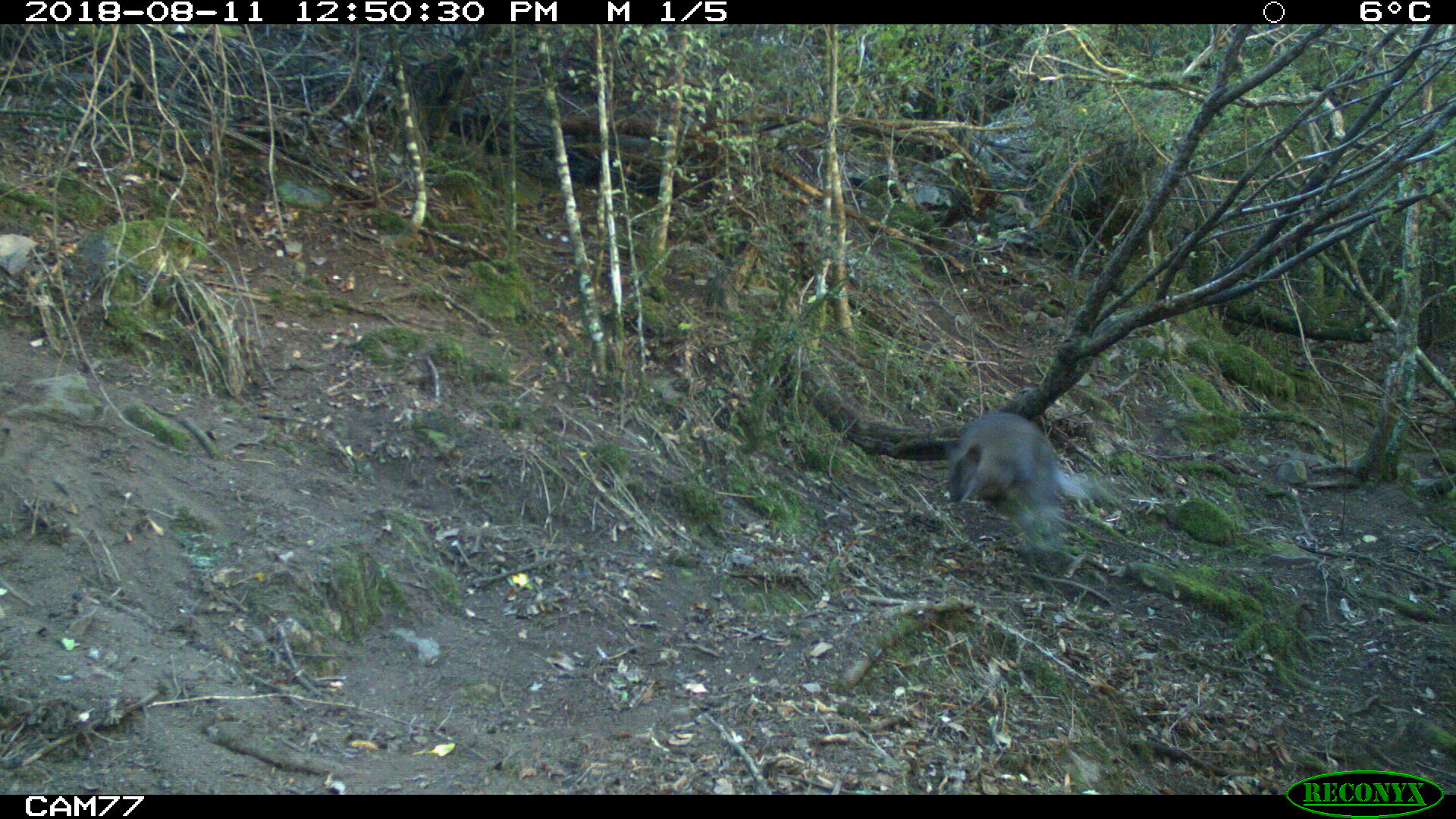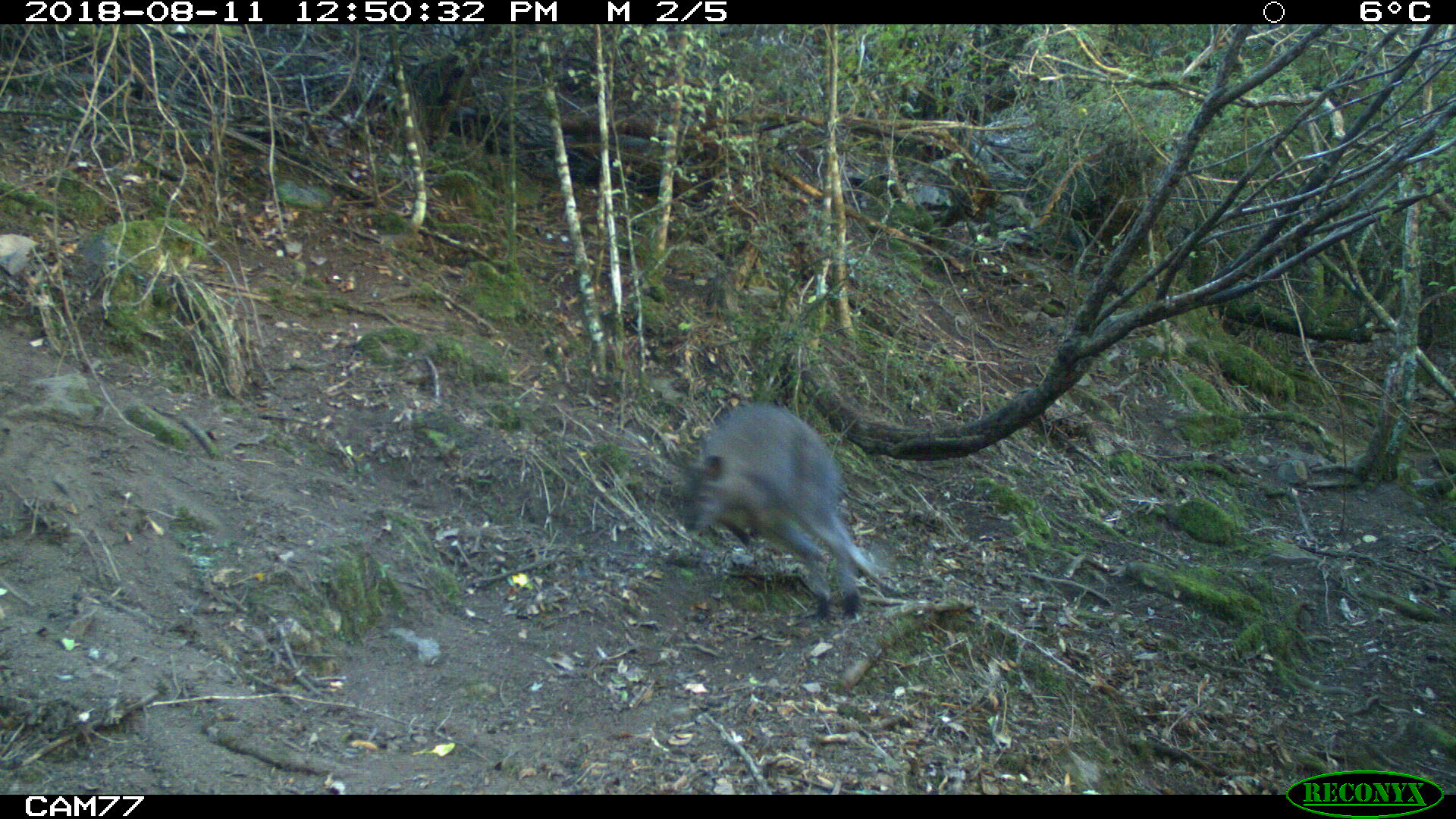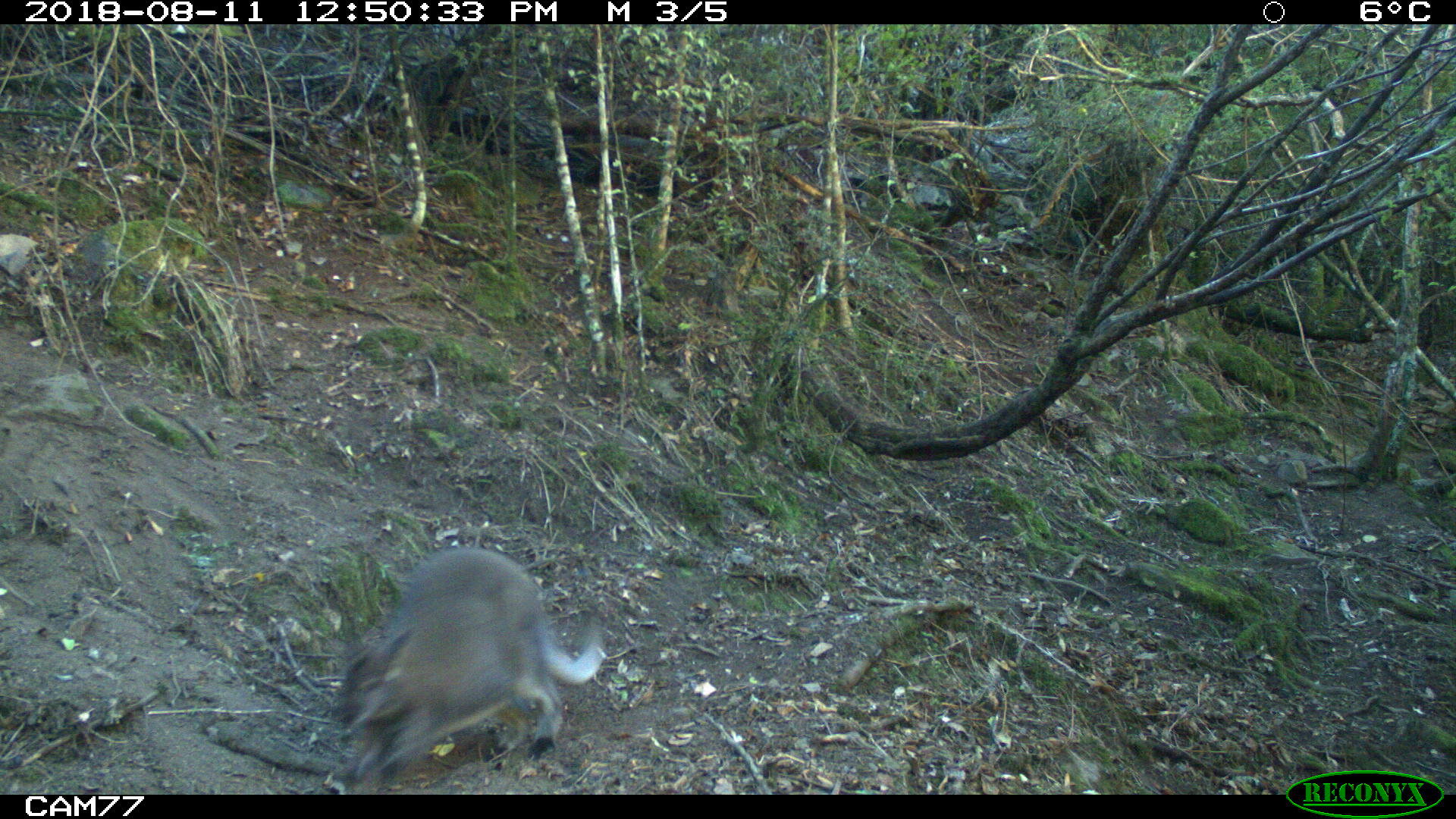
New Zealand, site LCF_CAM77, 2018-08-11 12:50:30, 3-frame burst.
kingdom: Animalia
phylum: Chordata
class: Mammalia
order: Diprotodontia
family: Macropodidae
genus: Notamacropus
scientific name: Notamacropus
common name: wallaby